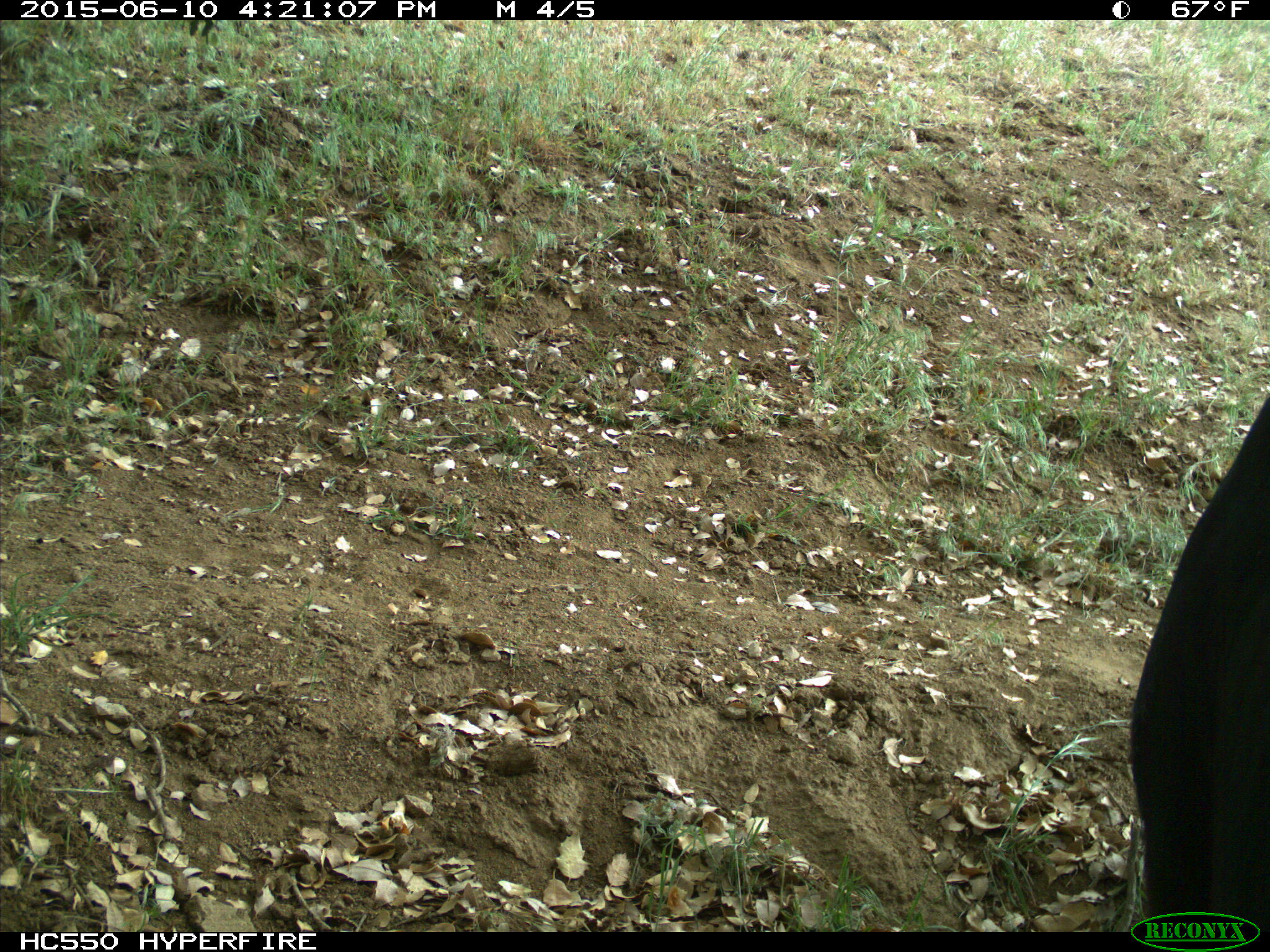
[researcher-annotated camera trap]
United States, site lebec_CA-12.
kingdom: Animalia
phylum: Chordata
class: Mammalia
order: Artiodactyla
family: Bovidae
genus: Bos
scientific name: Bos taurus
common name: domestic cow